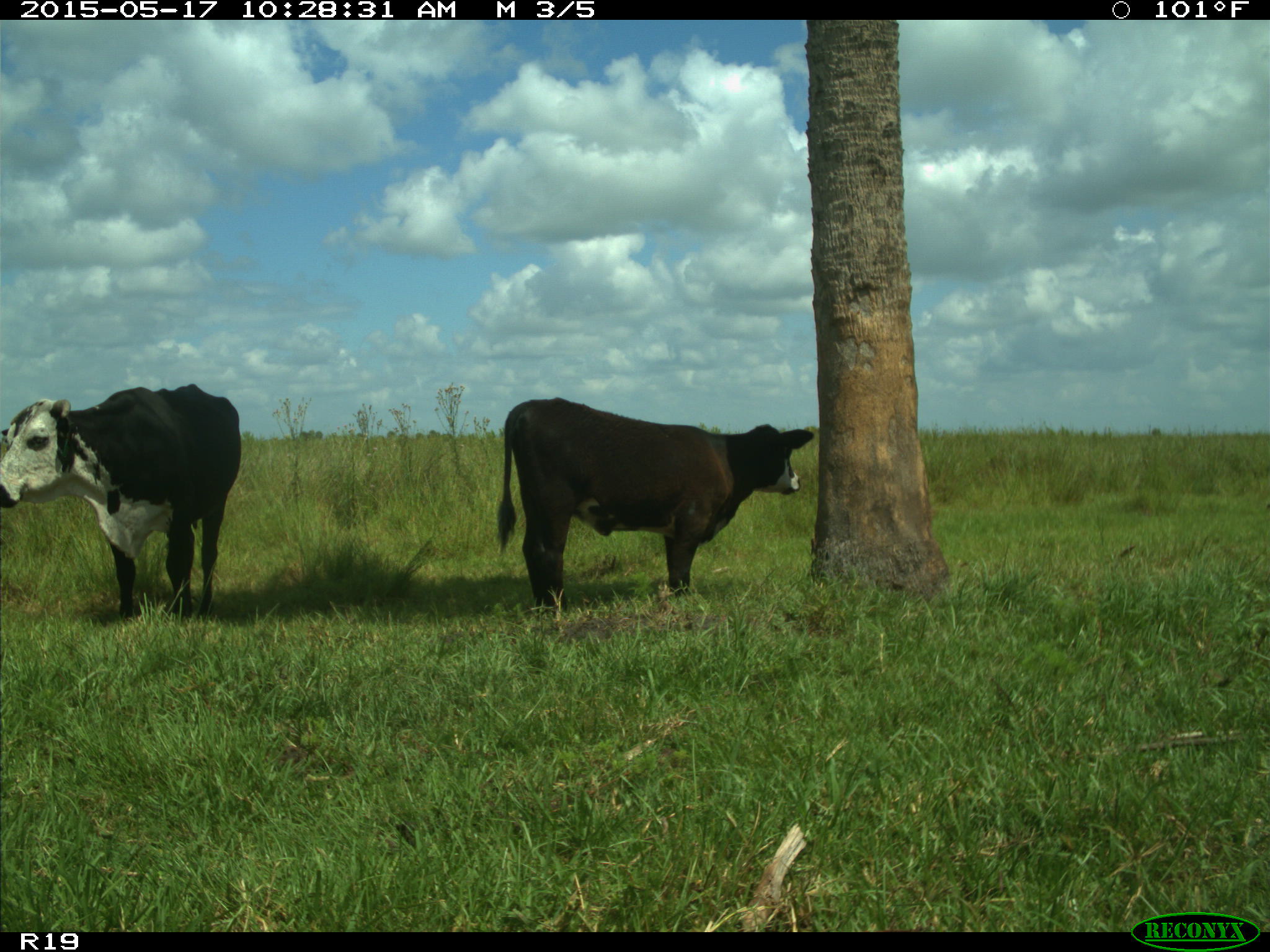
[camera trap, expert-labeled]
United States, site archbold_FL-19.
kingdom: Animalia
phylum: Chordata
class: Mammalia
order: Artiodactyla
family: Bovidae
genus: Bos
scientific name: Bos taurus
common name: domestic cow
Bos taurus (domestic cow).